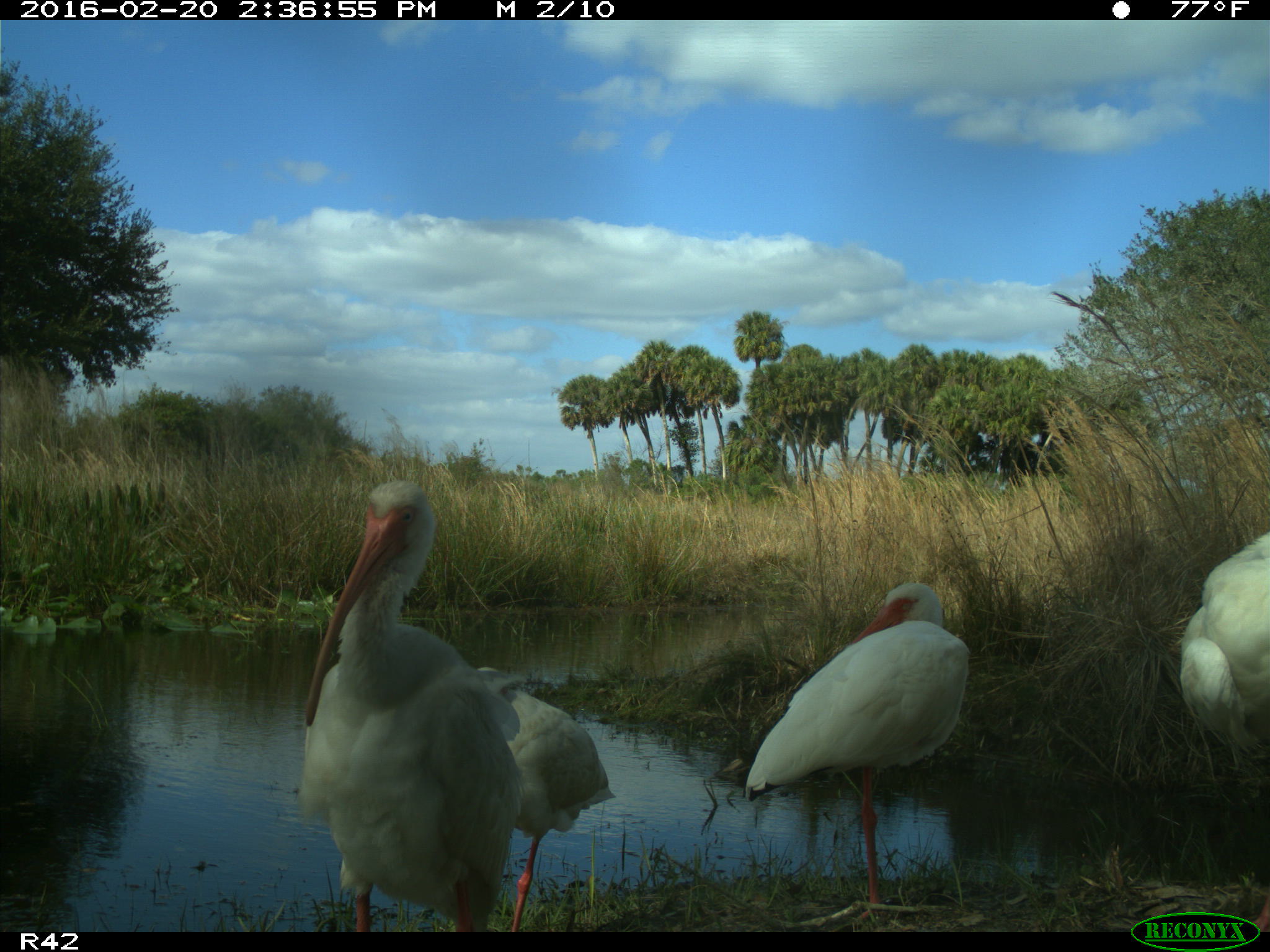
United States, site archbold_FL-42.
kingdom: Animalia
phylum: Chordata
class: Aves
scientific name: Aves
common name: birds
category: unidentified bird